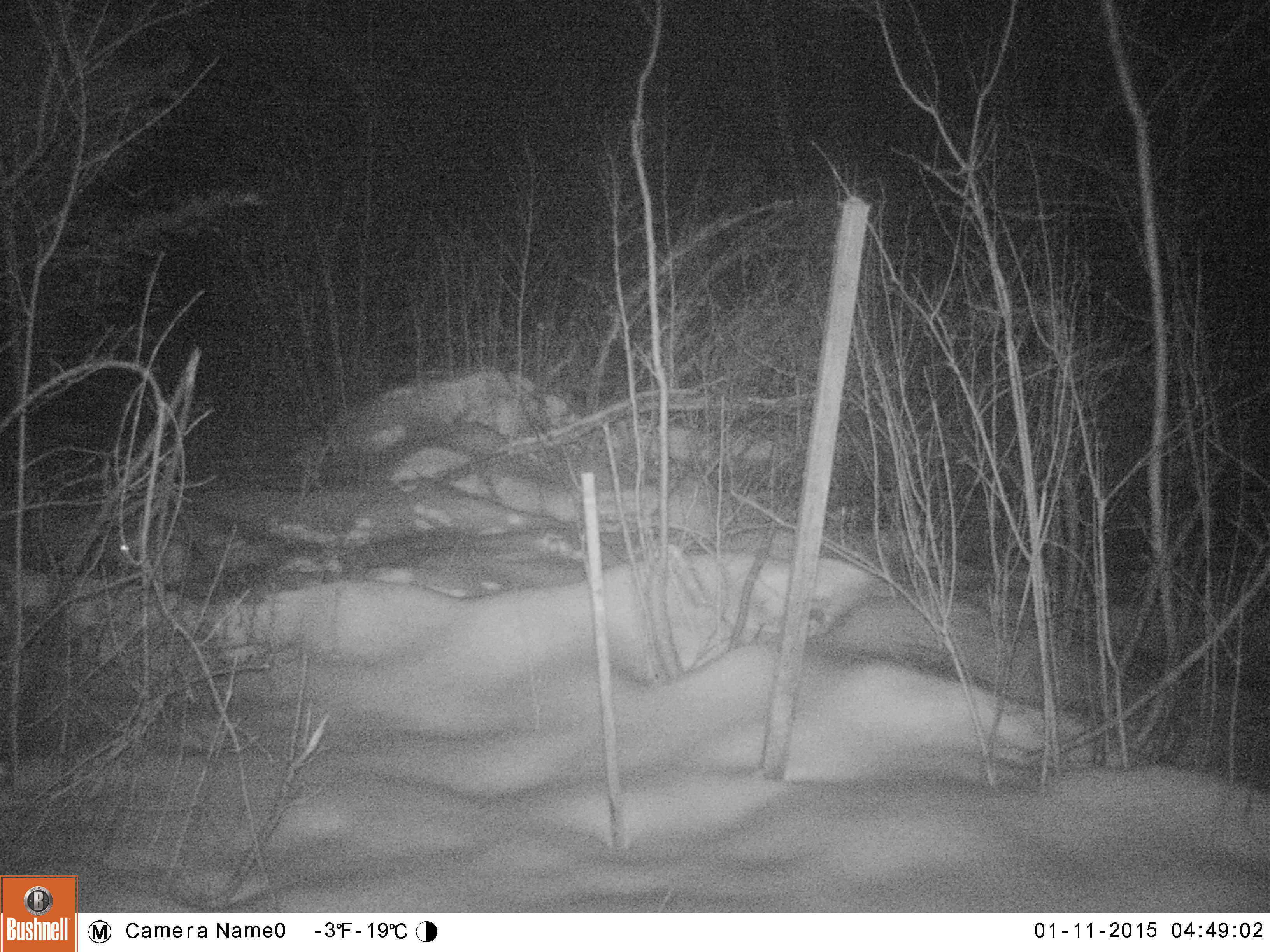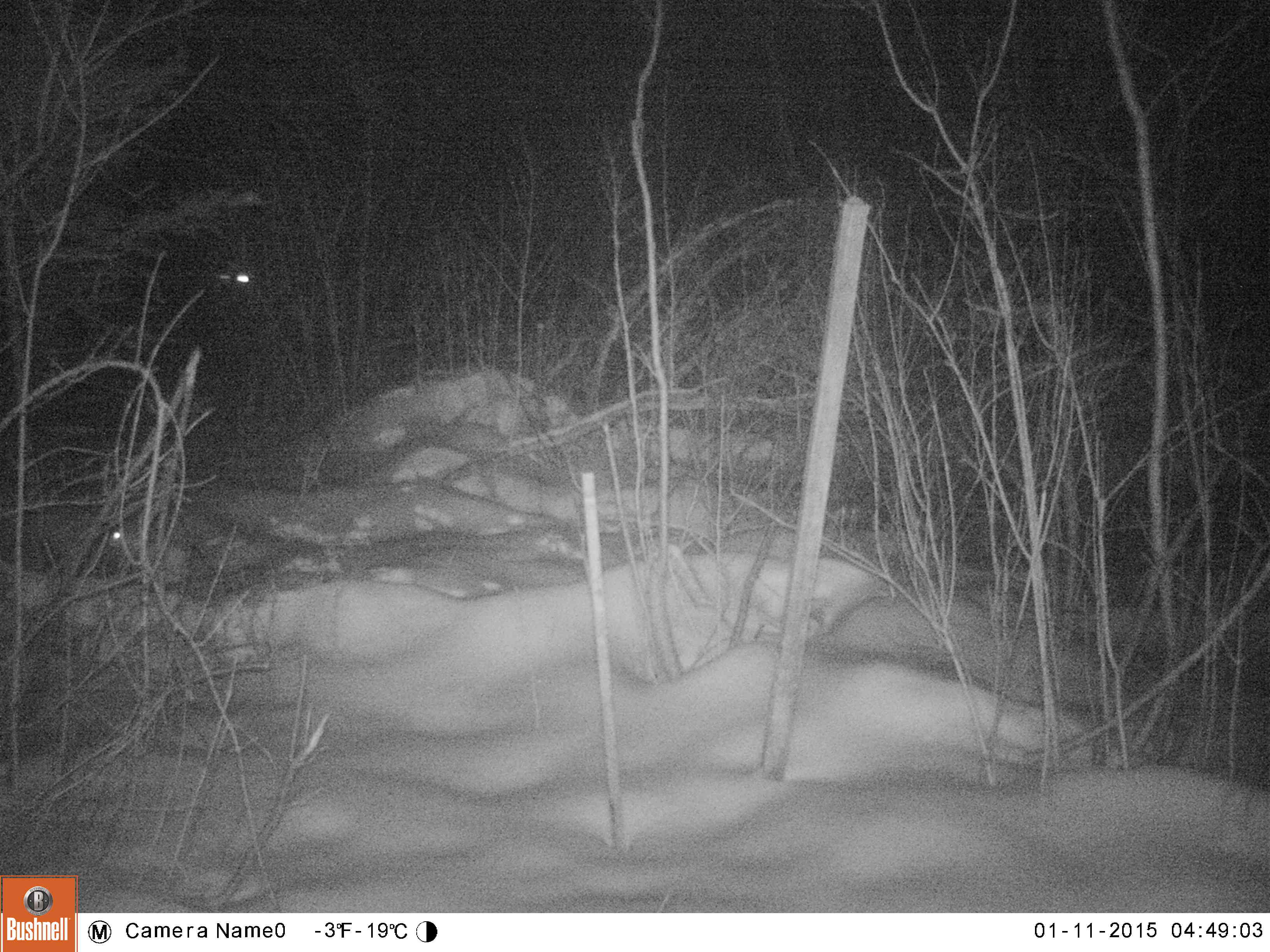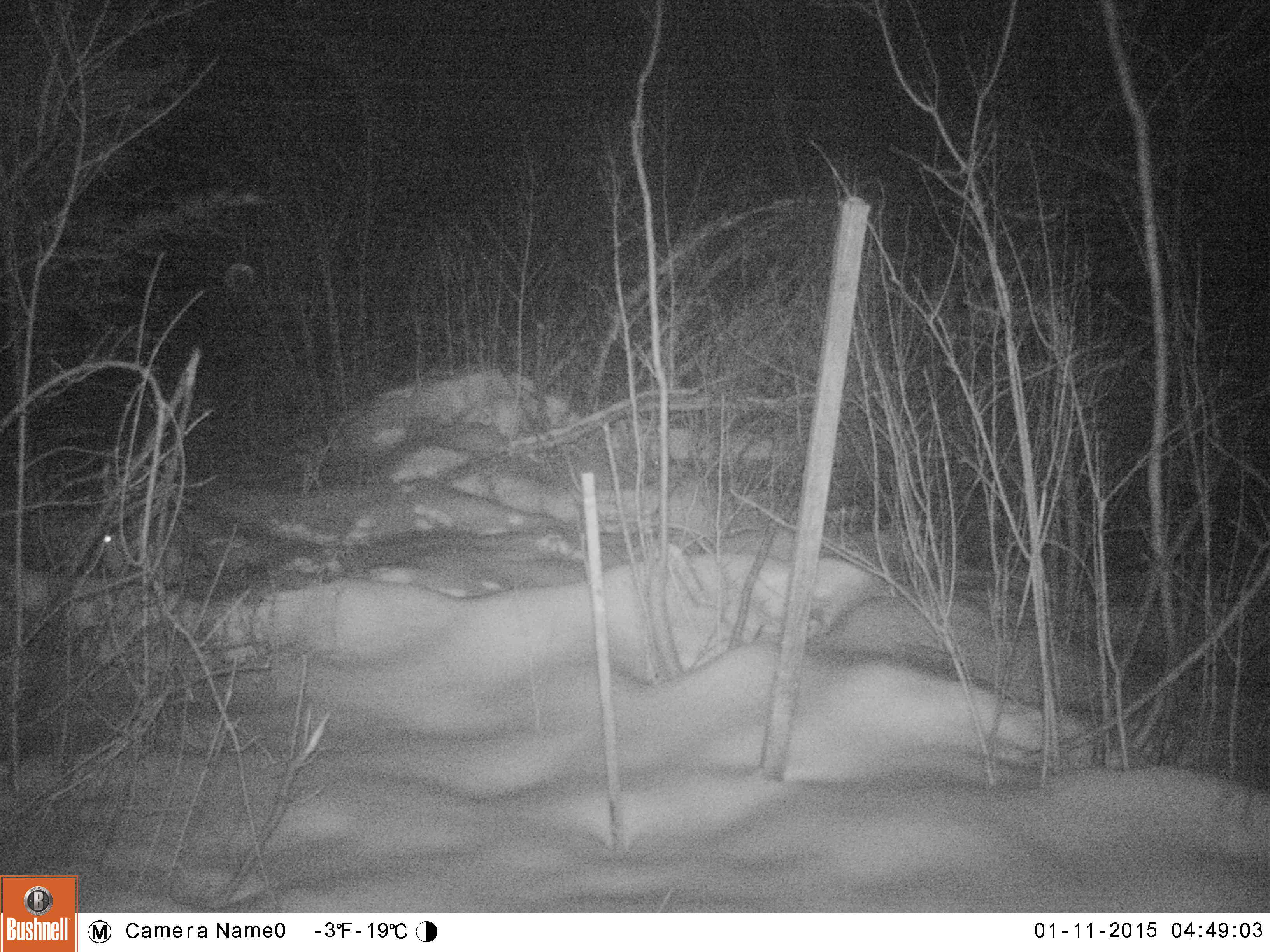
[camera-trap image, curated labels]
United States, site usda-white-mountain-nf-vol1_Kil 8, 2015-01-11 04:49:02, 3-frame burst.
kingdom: Animalia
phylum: Chordata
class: Mammalia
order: Lagomorpha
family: Leporidae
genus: Lepus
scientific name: Lepus americanus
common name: snowshoe hare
Snowshoe hare (Lepus americanus).